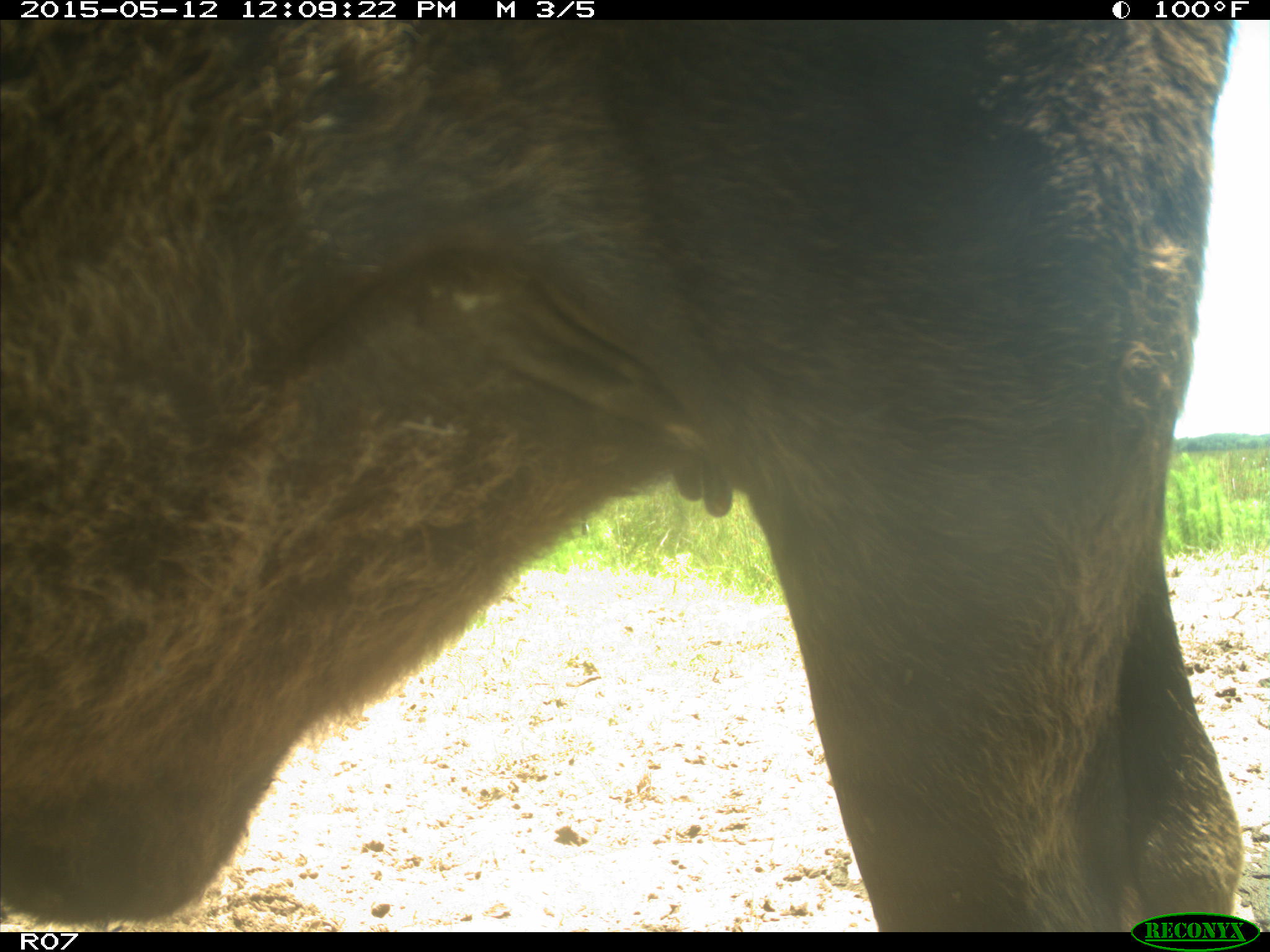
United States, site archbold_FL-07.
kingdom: Animalia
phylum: Chordata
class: Mammalia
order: Artiodactyla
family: Bovidae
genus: Bos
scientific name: Bos taurus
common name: domestic cow